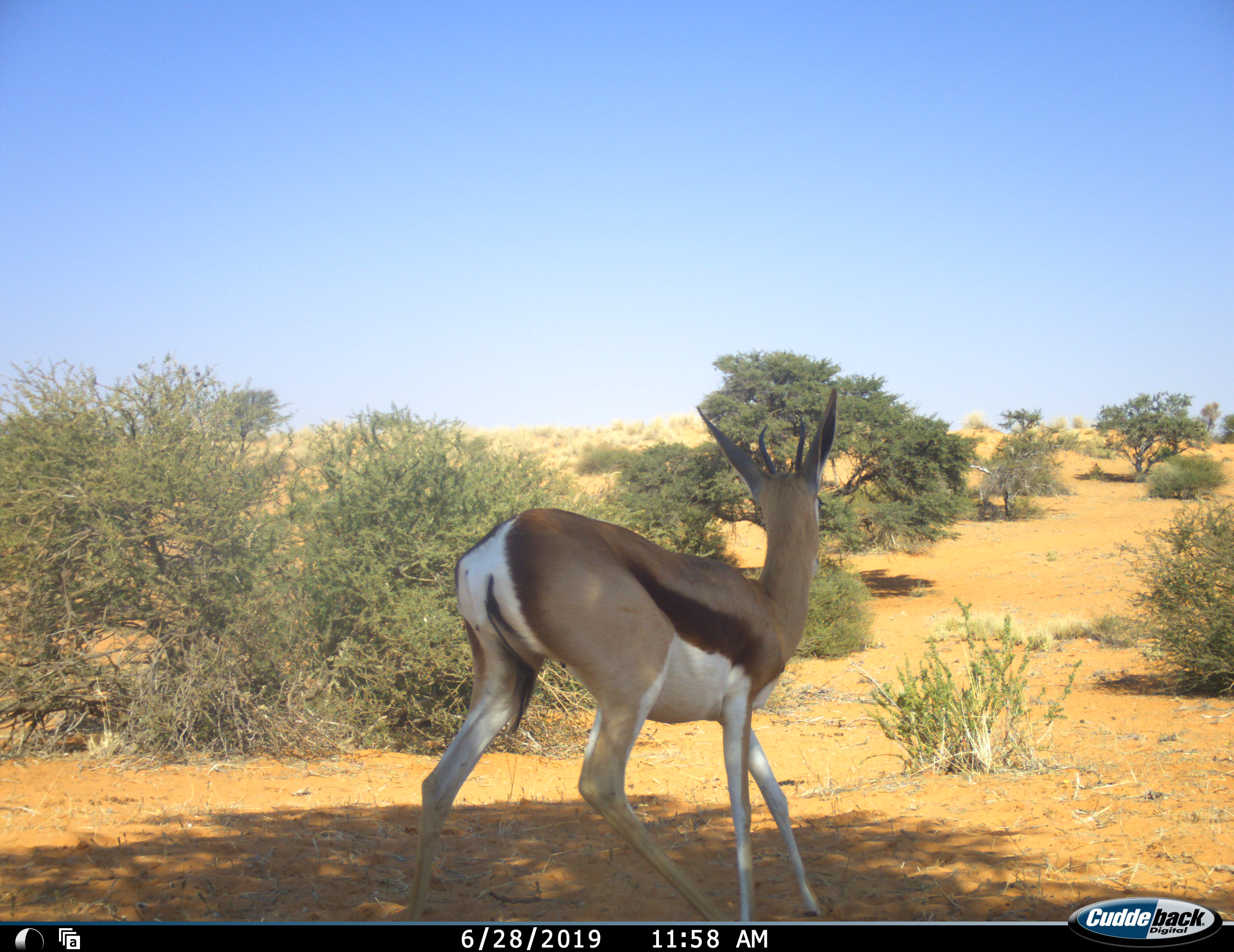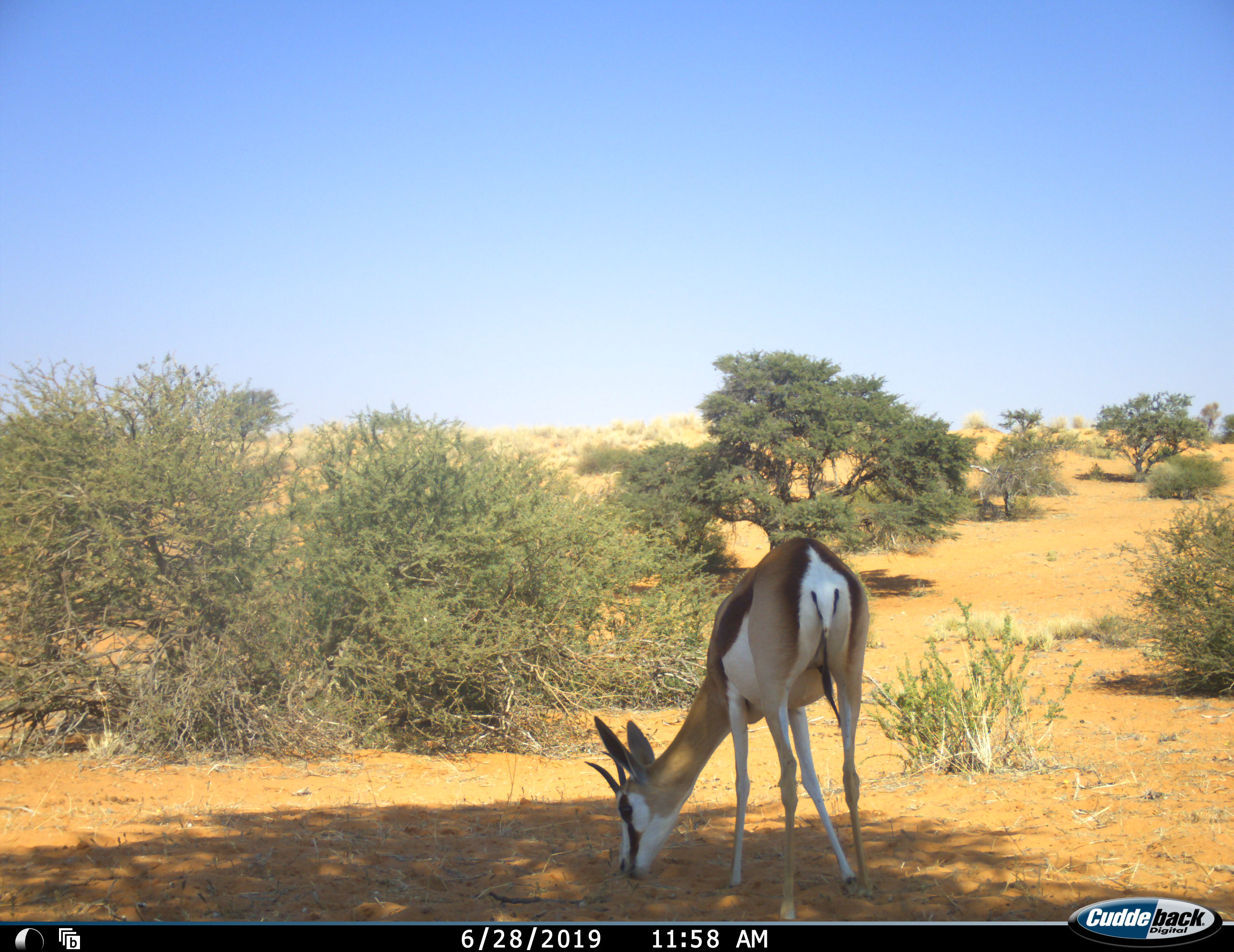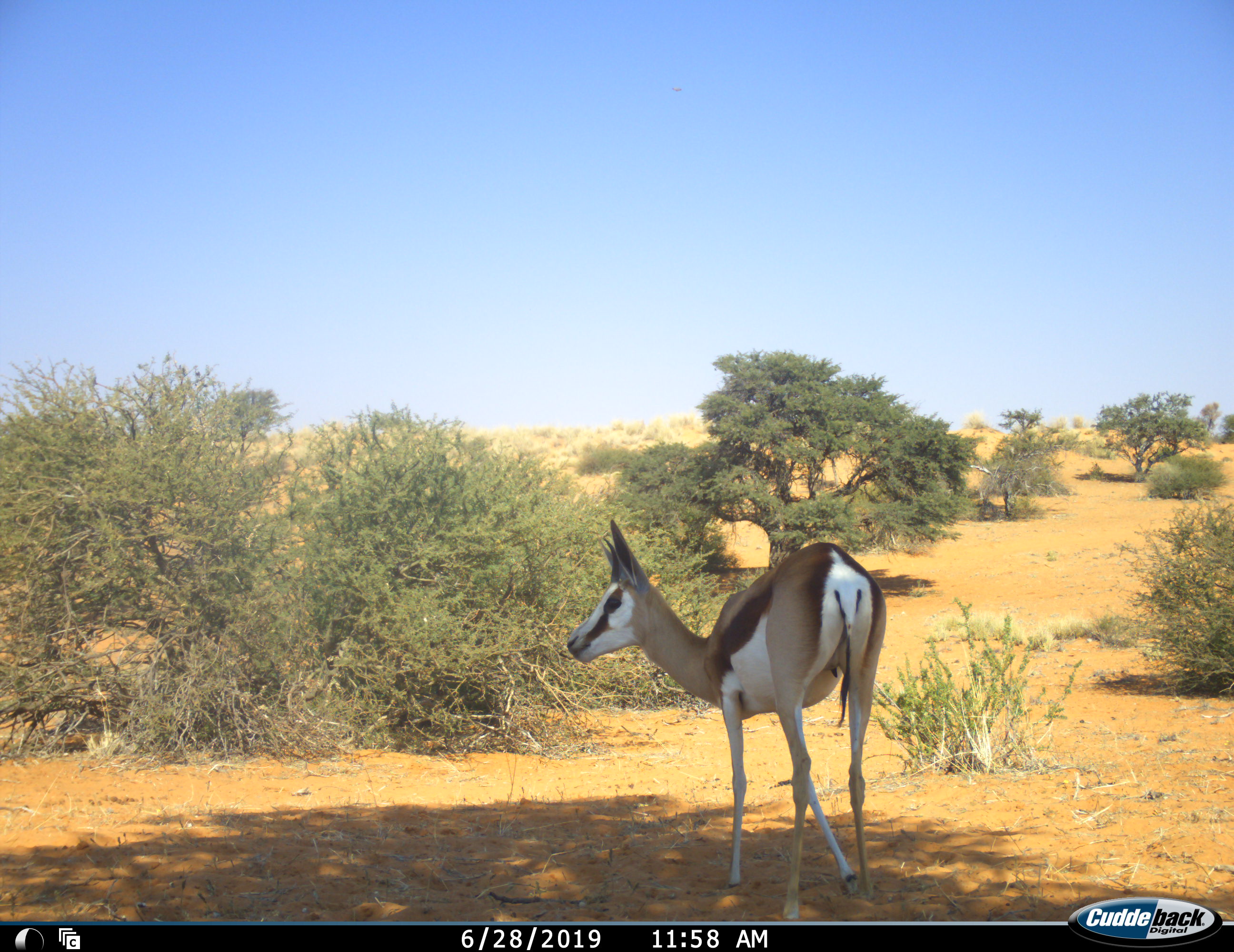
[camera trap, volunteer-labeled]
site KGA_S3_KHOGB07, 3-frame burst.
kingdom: Animalia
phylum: Chordata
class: Mammalia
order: Artiodactyla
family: Bovidae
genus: Antidorcas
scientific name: Antidorcas marsupialis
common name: springbok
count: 1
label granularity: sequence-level